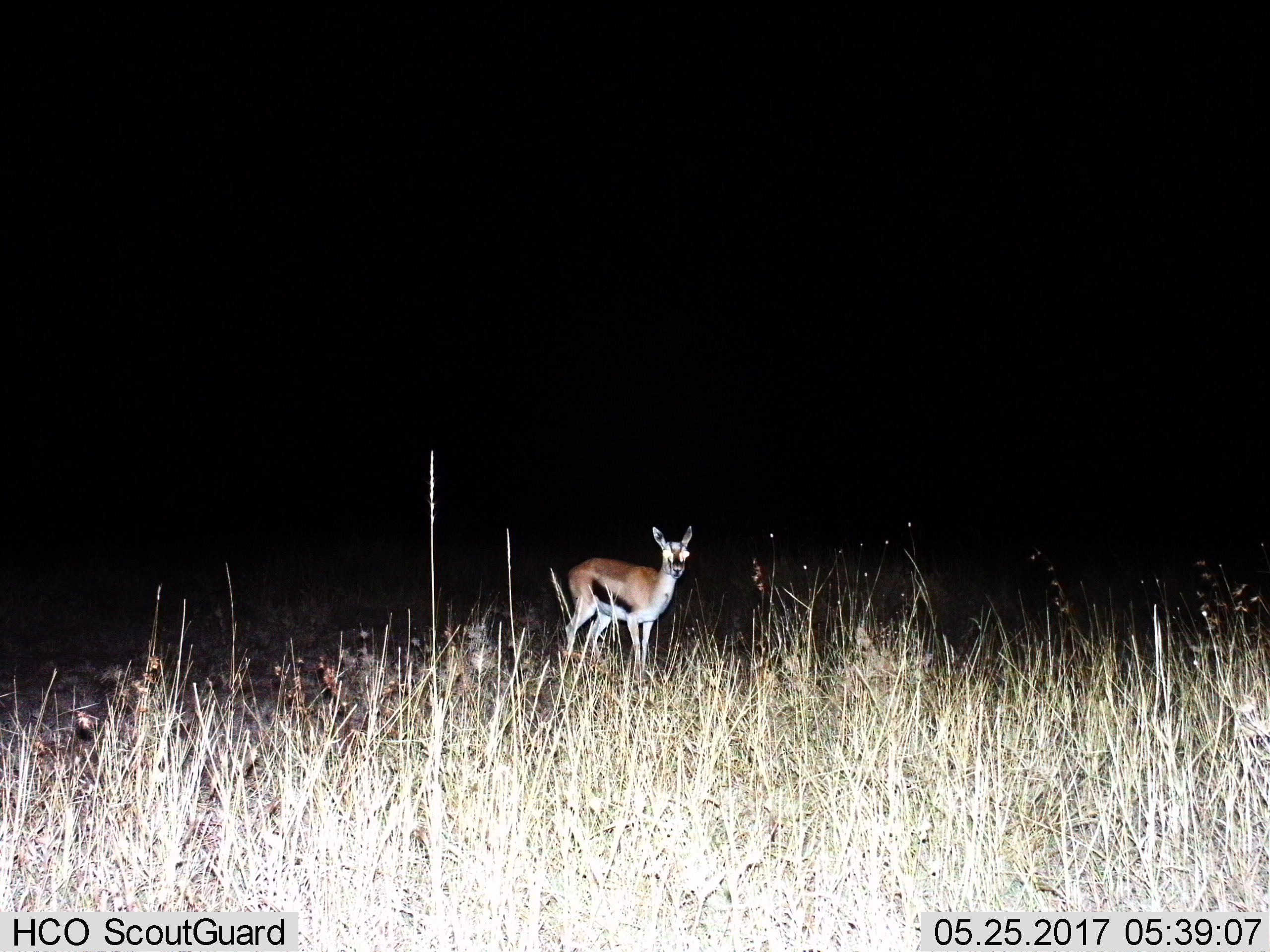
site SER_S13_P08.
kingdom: Animalia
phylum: Chordata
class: Mammalia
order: Artiodactyla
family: Bovidae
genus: Eudorcas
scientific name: Eudorcas thomsonii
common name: thomson's gazelle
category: gazellethomsons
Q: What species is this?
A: Gazellethomsons (thomson's gazelle) (Eudorcas thomsonii).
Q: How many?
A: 1.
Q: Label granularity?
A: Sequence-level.